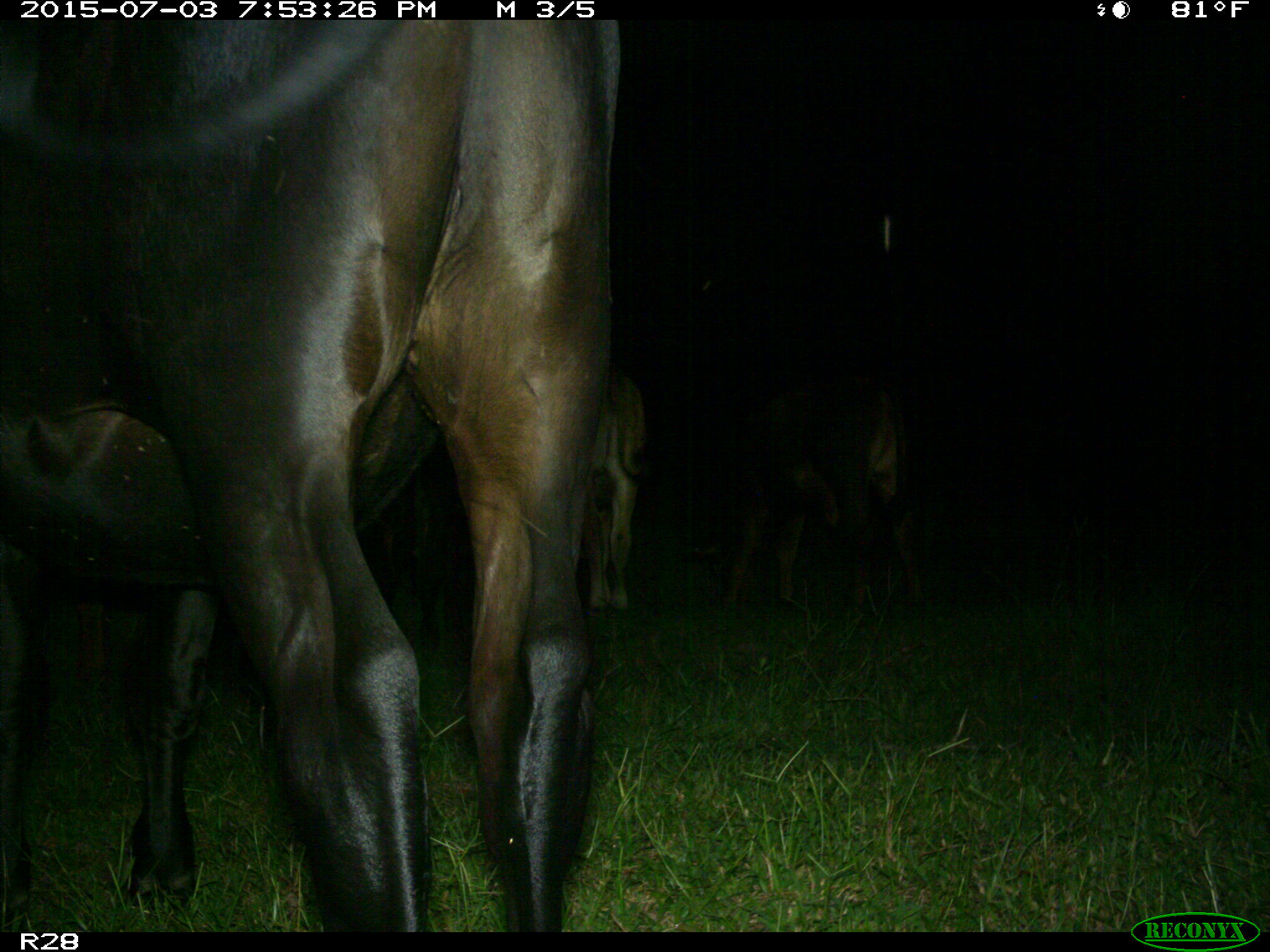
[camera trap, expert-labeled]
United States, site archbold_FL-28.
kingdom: Animalia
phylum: Chordata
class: Mammalia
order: Artiodactyla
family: Bovidae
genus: Bos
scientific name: Bos taurus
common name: domestic cow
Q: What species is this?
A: Bos taurus (domestic cow).